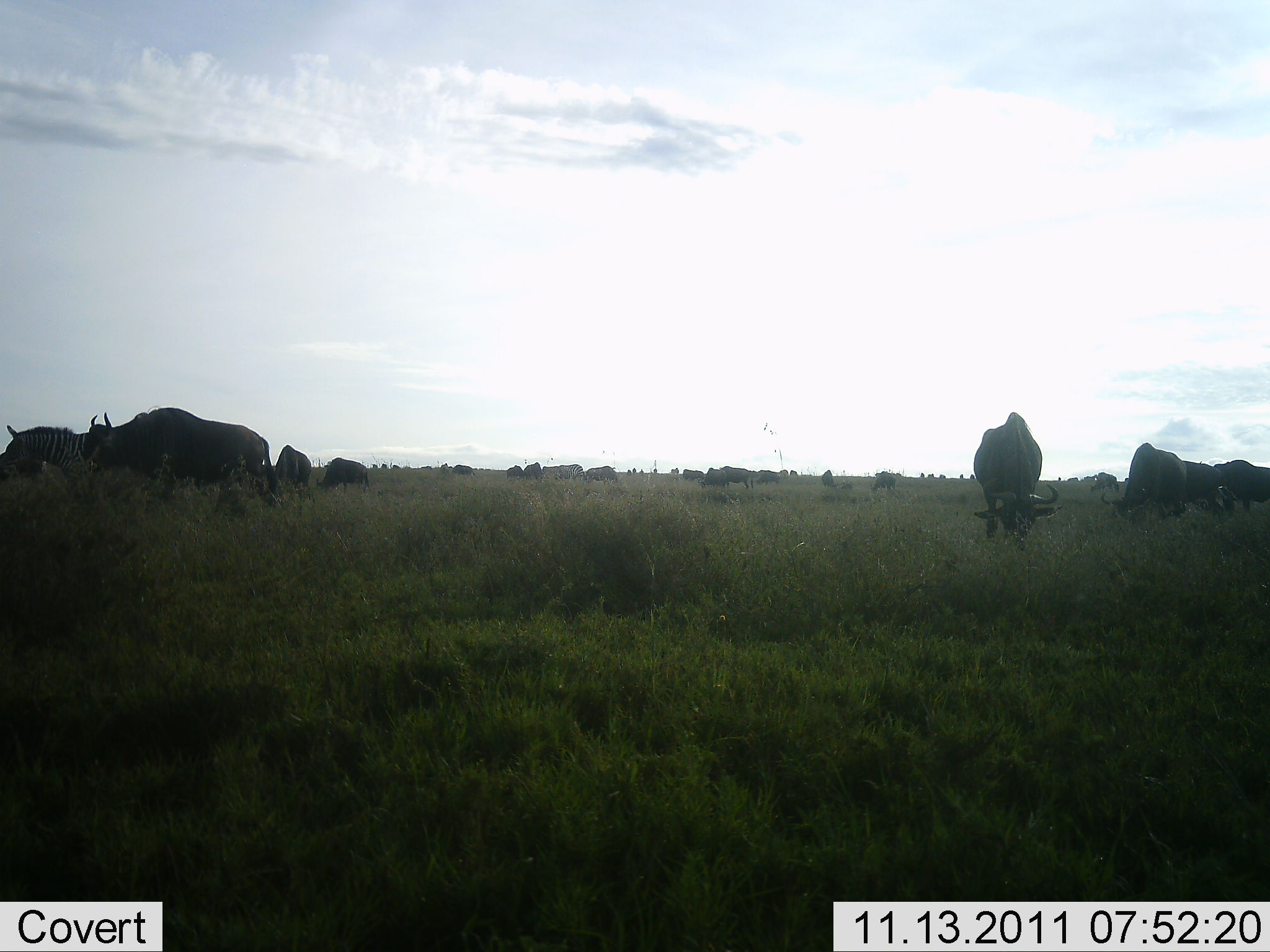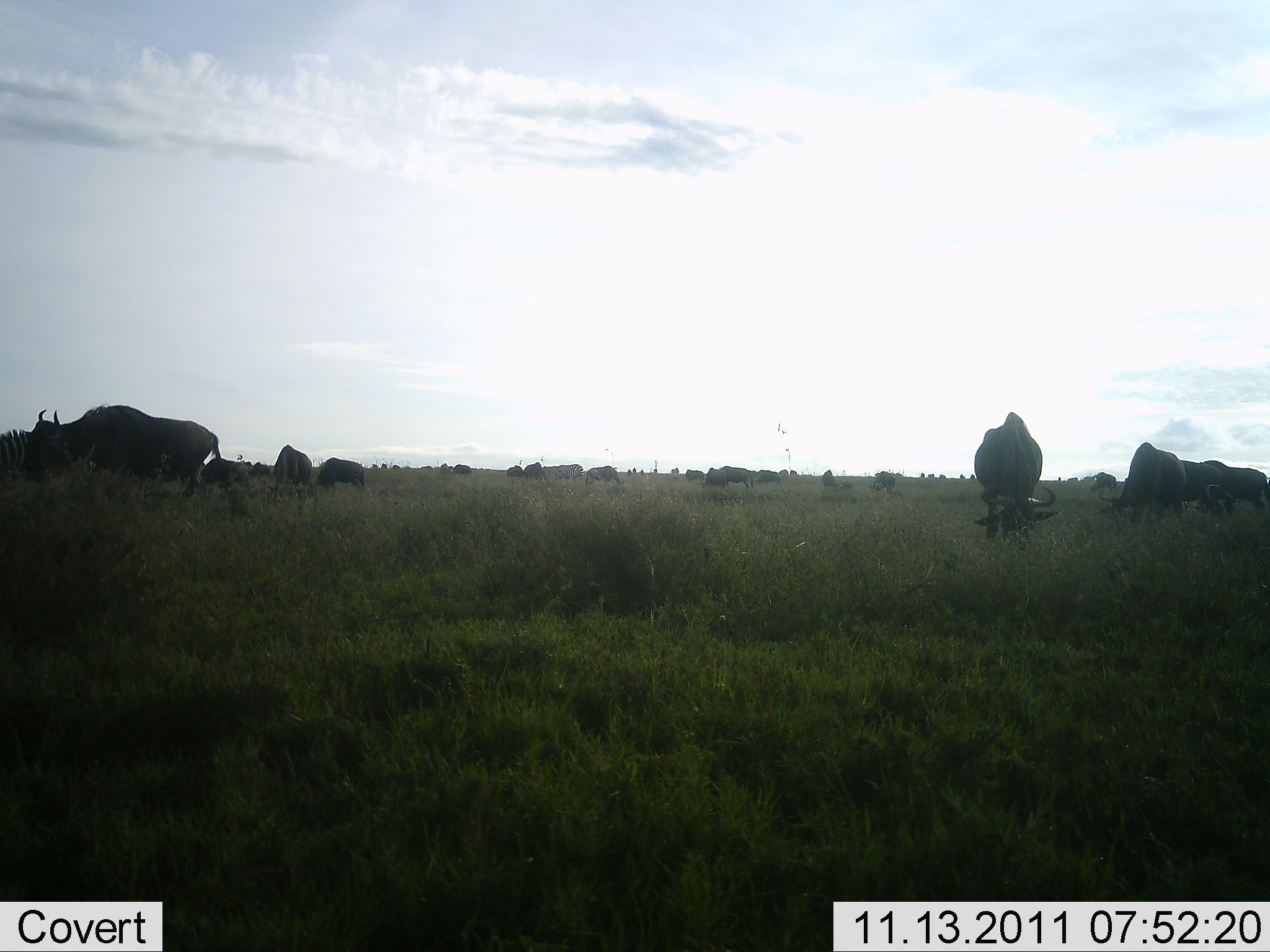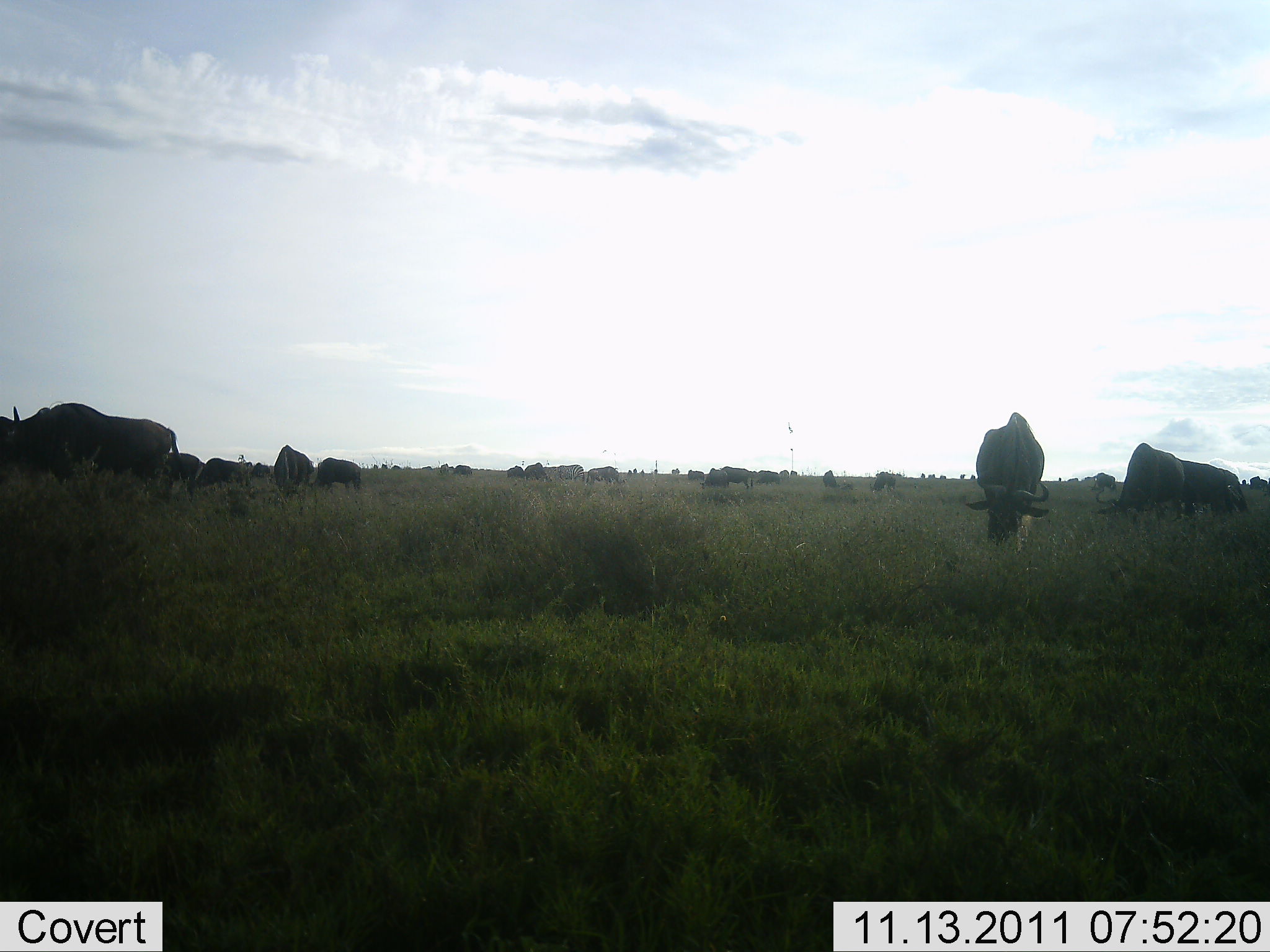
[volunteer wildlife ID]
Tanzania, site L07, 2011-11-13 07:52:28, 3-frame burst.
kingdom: Animalia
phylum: Chordata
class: Mammalia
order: Artiodactyla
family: Bovidae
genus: Connochaetes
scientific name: Connochaetes taurinus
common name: blue wildebeest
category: wildebeest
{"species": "wildebeest (blue wildebeest) (Connochaetes taurinus)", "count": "11-50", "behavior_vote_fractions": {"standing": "24%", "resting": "6%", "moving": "29%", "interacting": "0%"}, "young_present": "0%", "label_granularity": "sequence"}